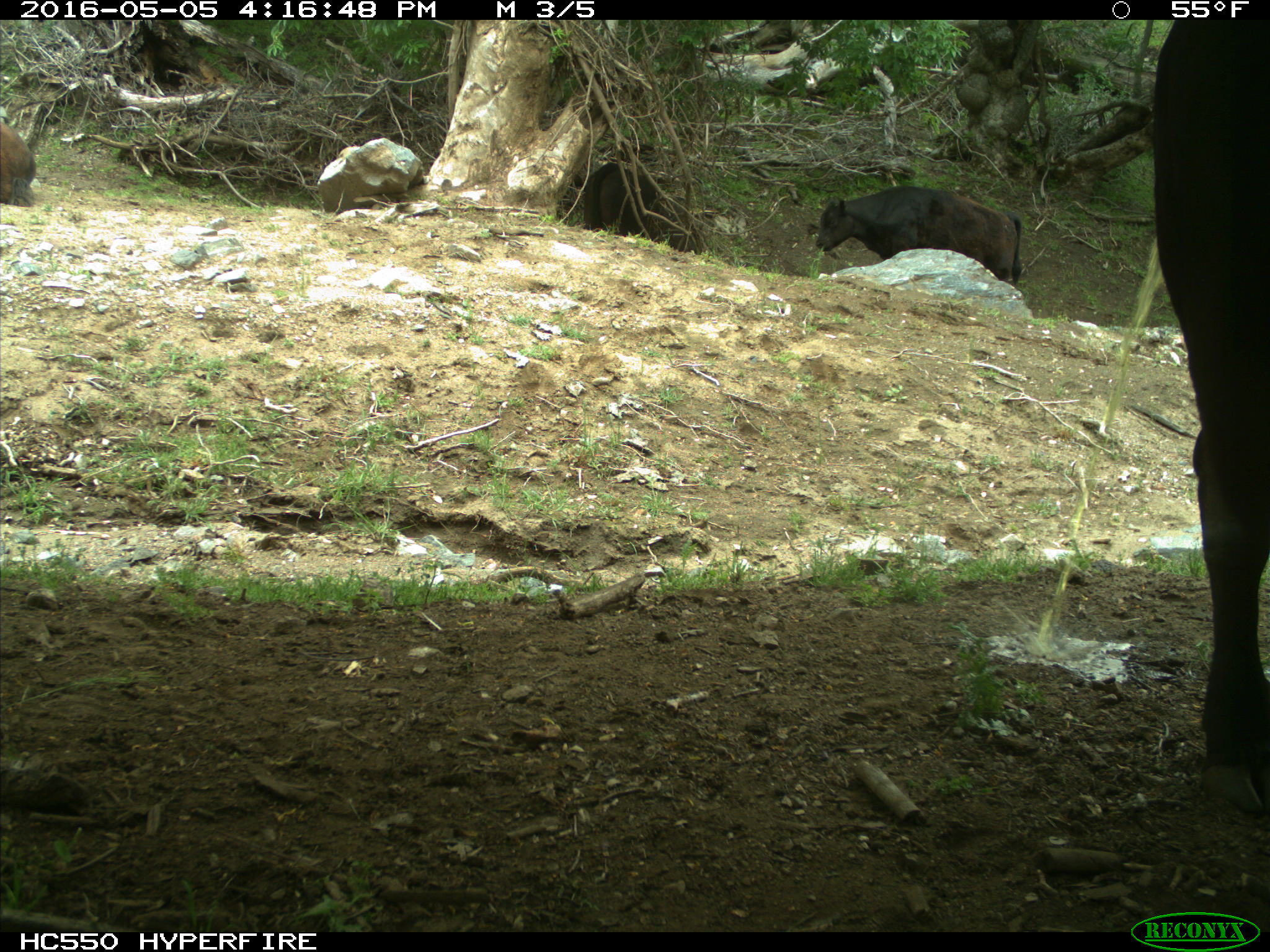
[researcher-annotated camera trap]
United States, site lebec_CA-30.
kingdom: Animalia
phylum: Chordata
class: Mammalia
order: Artiodactyla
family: Bovidae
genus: Bos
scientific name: Bos taurus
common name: domestic cow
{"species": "Bos taurus (domestic cow)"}